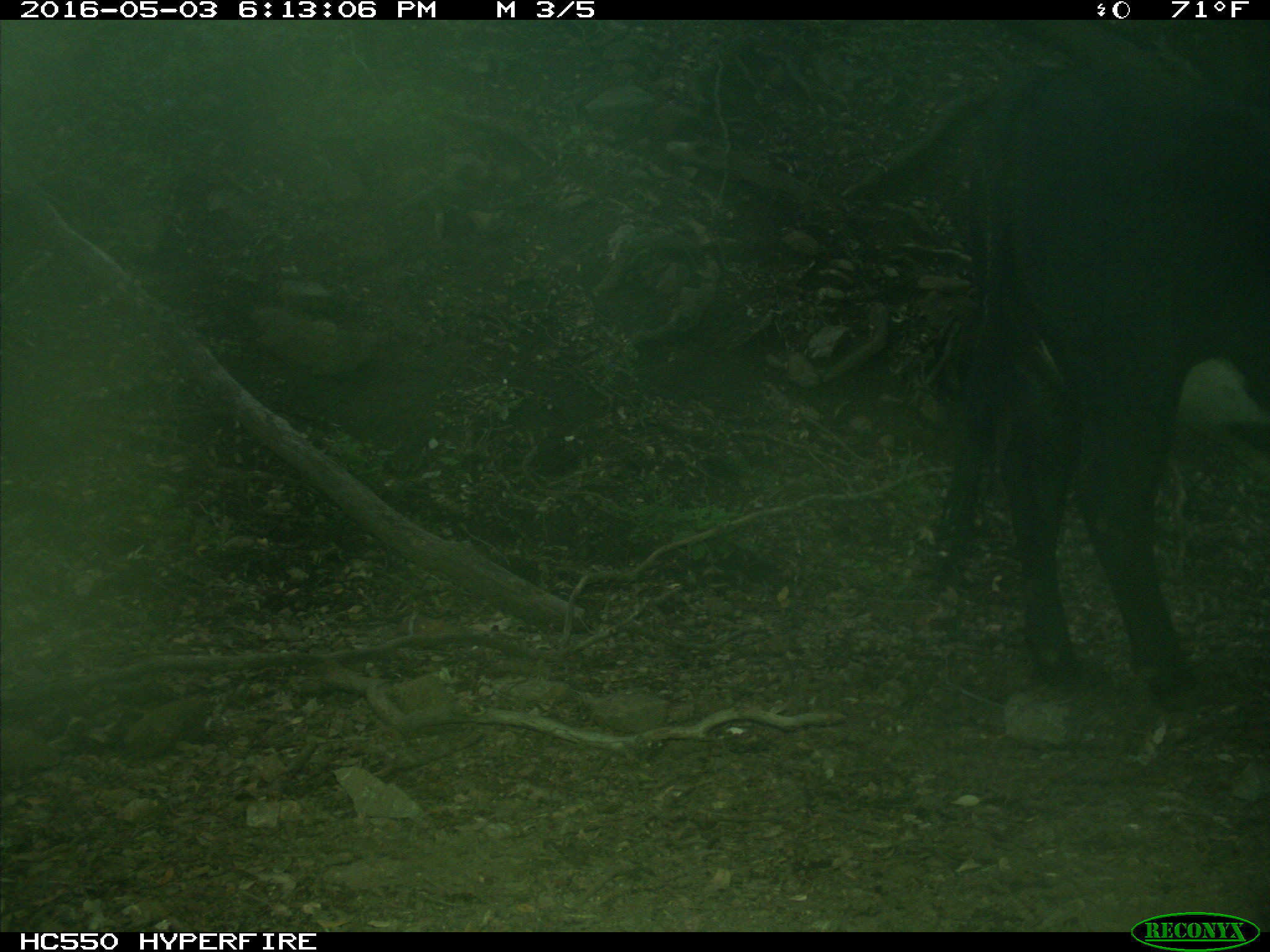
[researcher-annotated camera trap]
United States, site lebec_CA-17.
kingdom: Animalia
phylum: Chordata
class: Mammalia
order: Artiodactyla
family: Bovidae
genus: Bos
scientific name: Bos taurus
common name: domestic cow